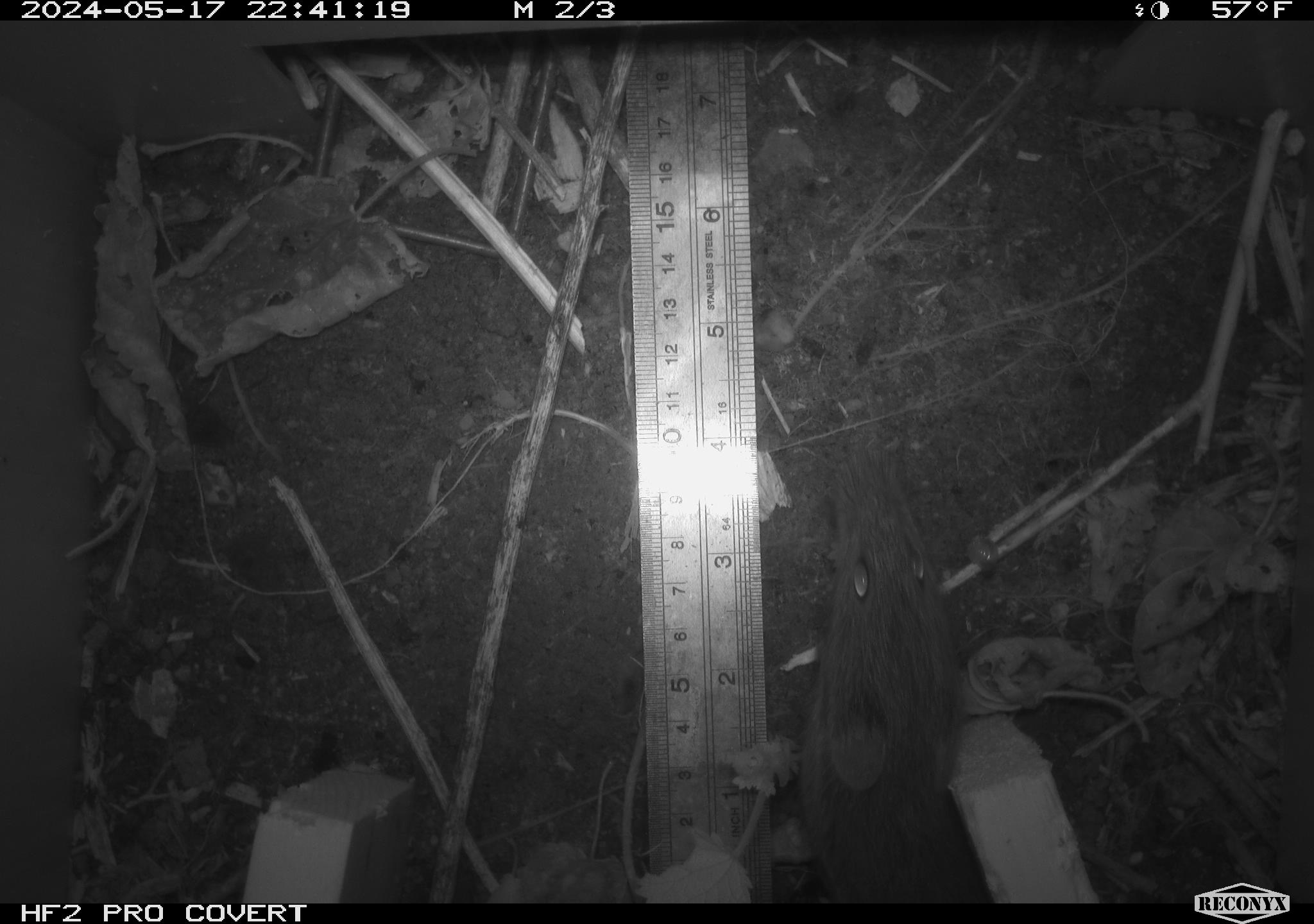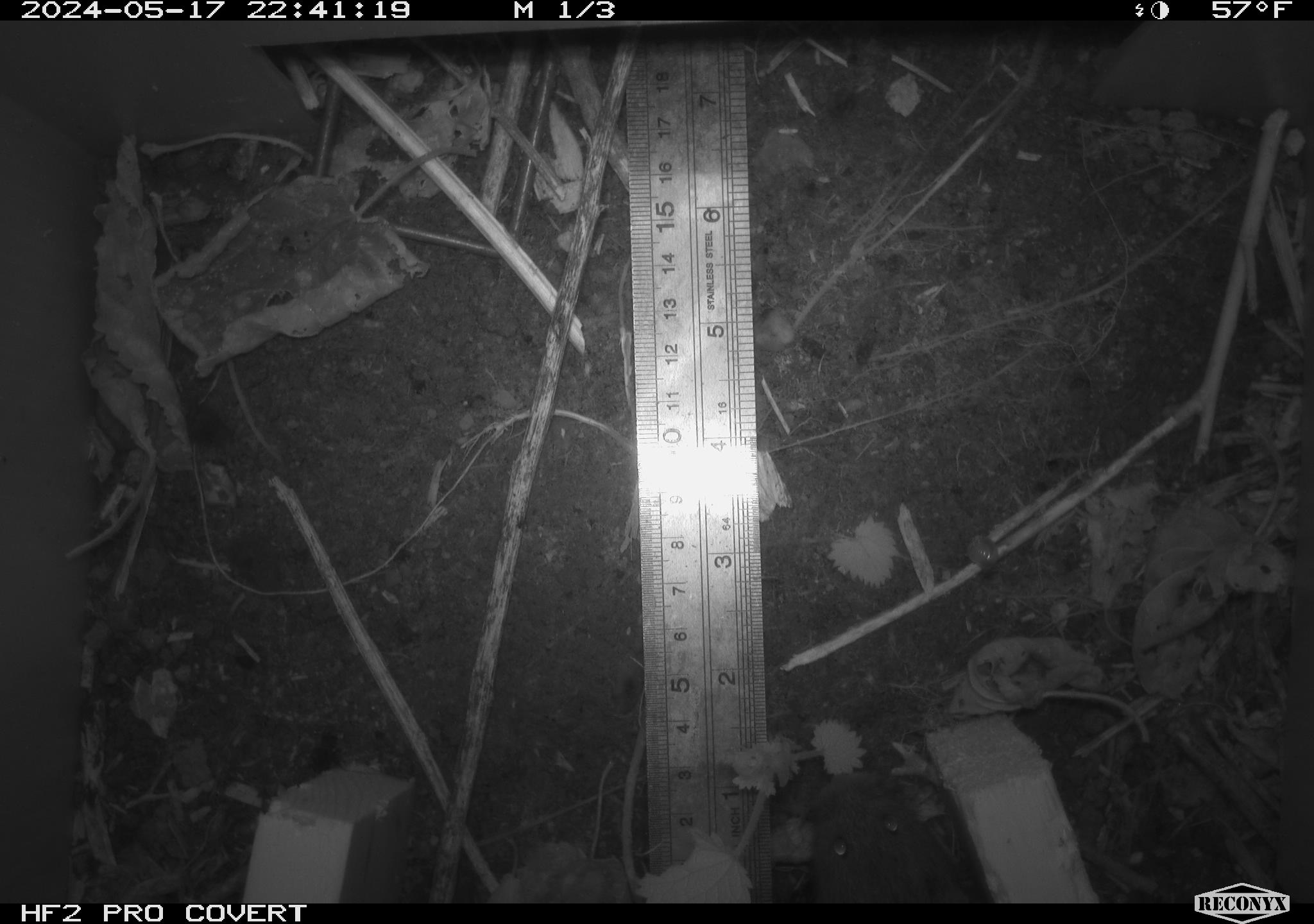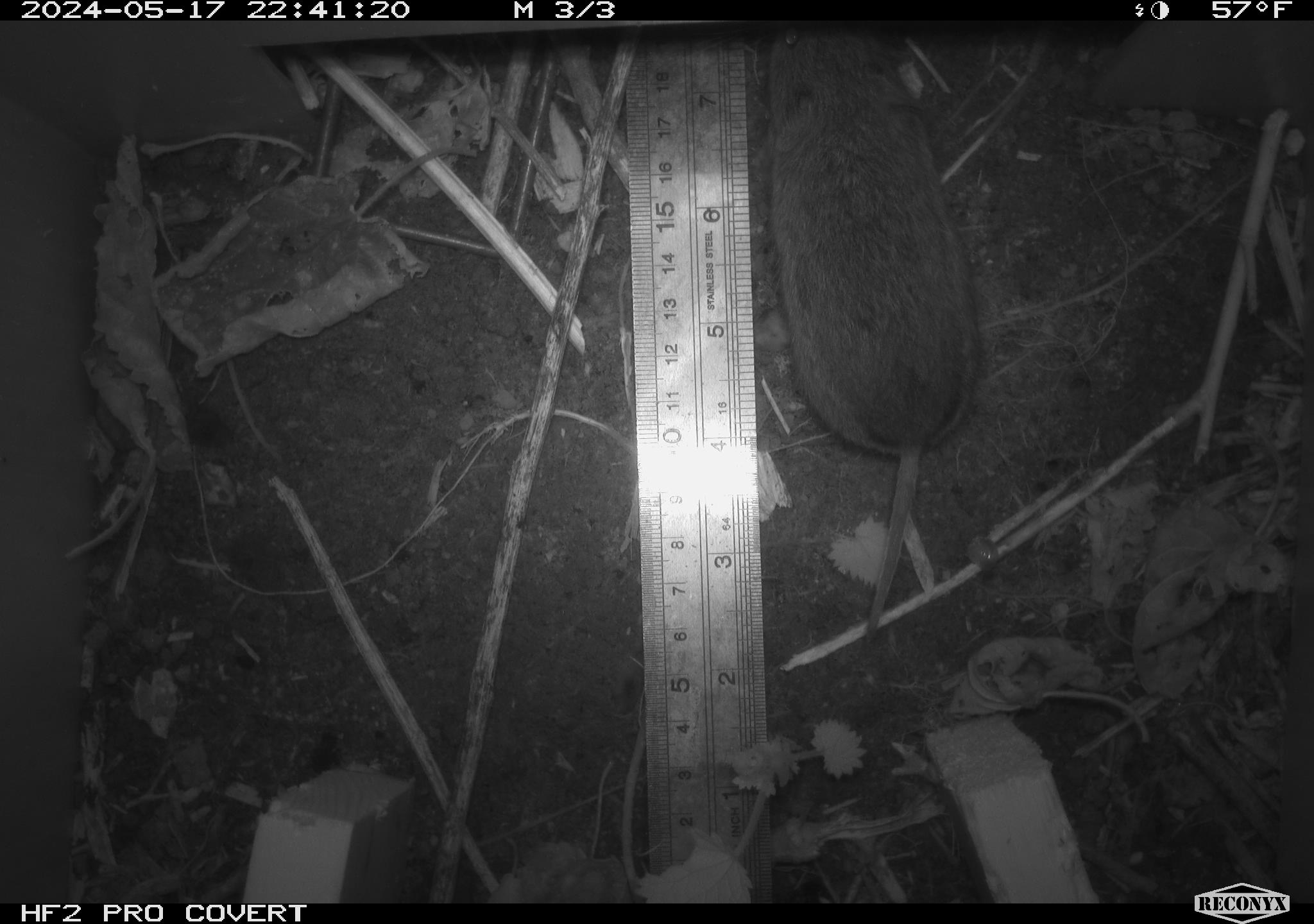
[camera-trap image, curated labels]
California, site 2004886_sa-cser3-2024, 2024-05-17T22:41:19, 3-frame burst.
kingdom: Animalia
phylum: Chordata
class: Mammalia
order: Rodentia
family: Cricetidae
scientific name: Cricetidae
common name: hamsters, voles, lemmings, and allies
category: cricetidae family